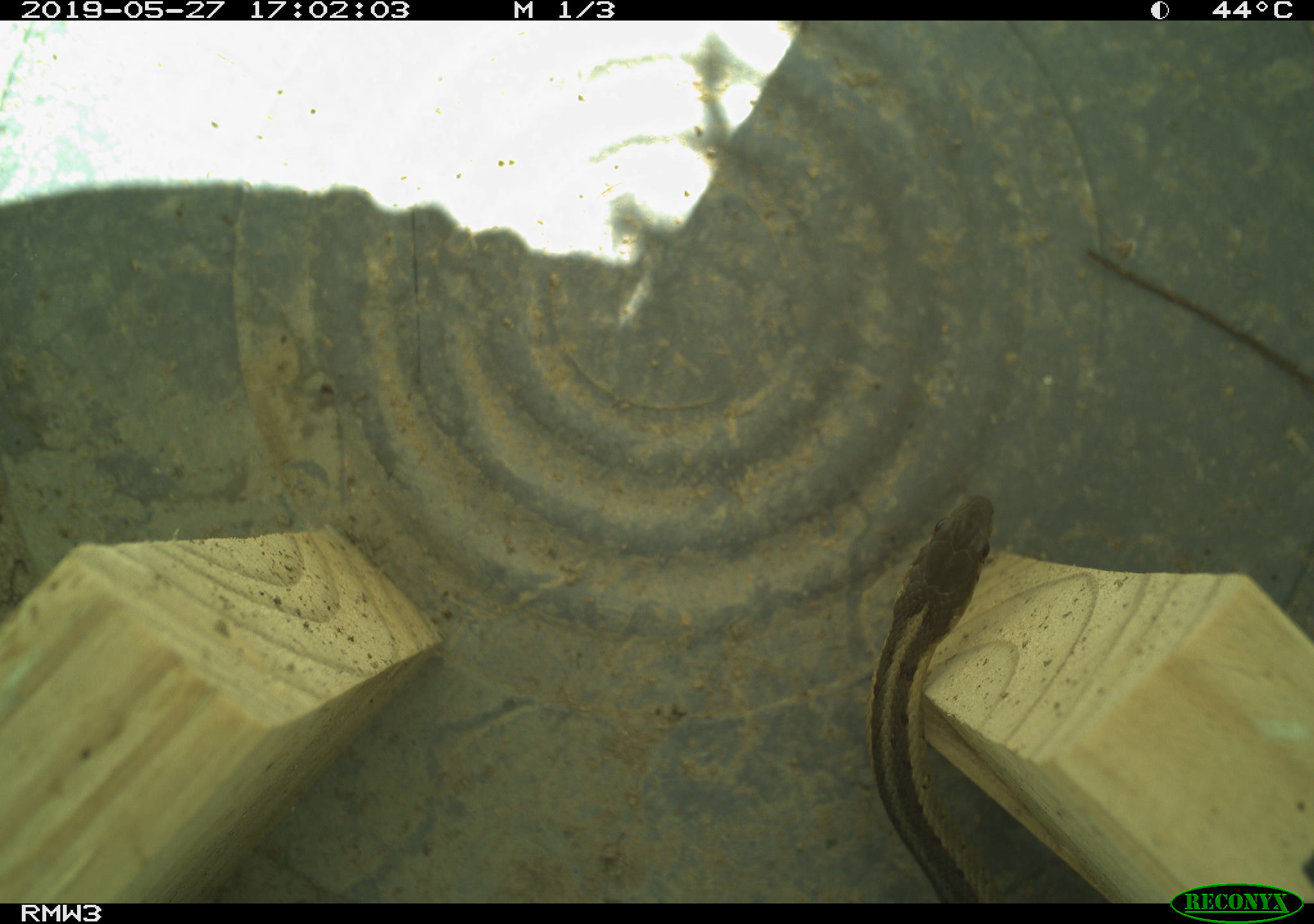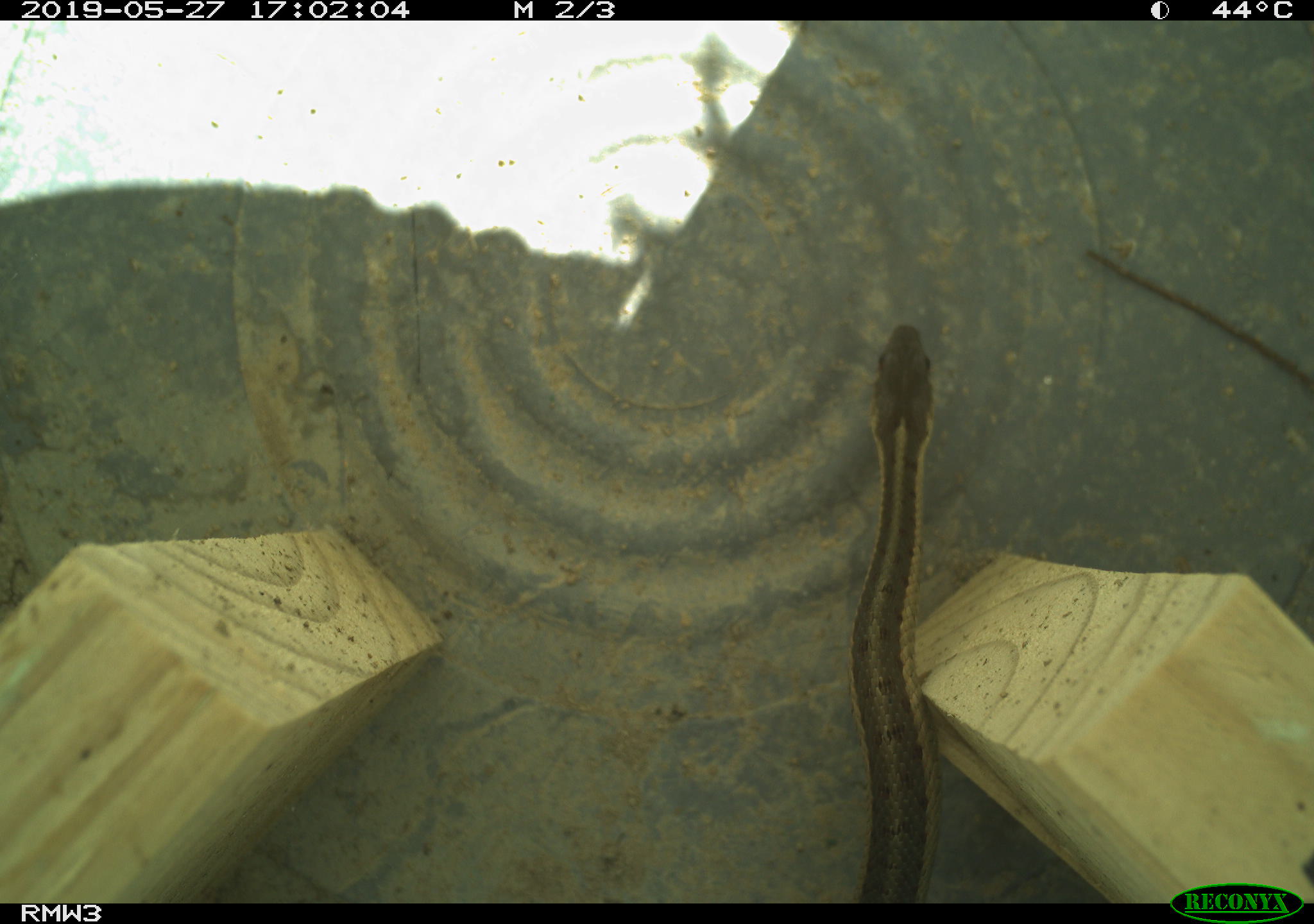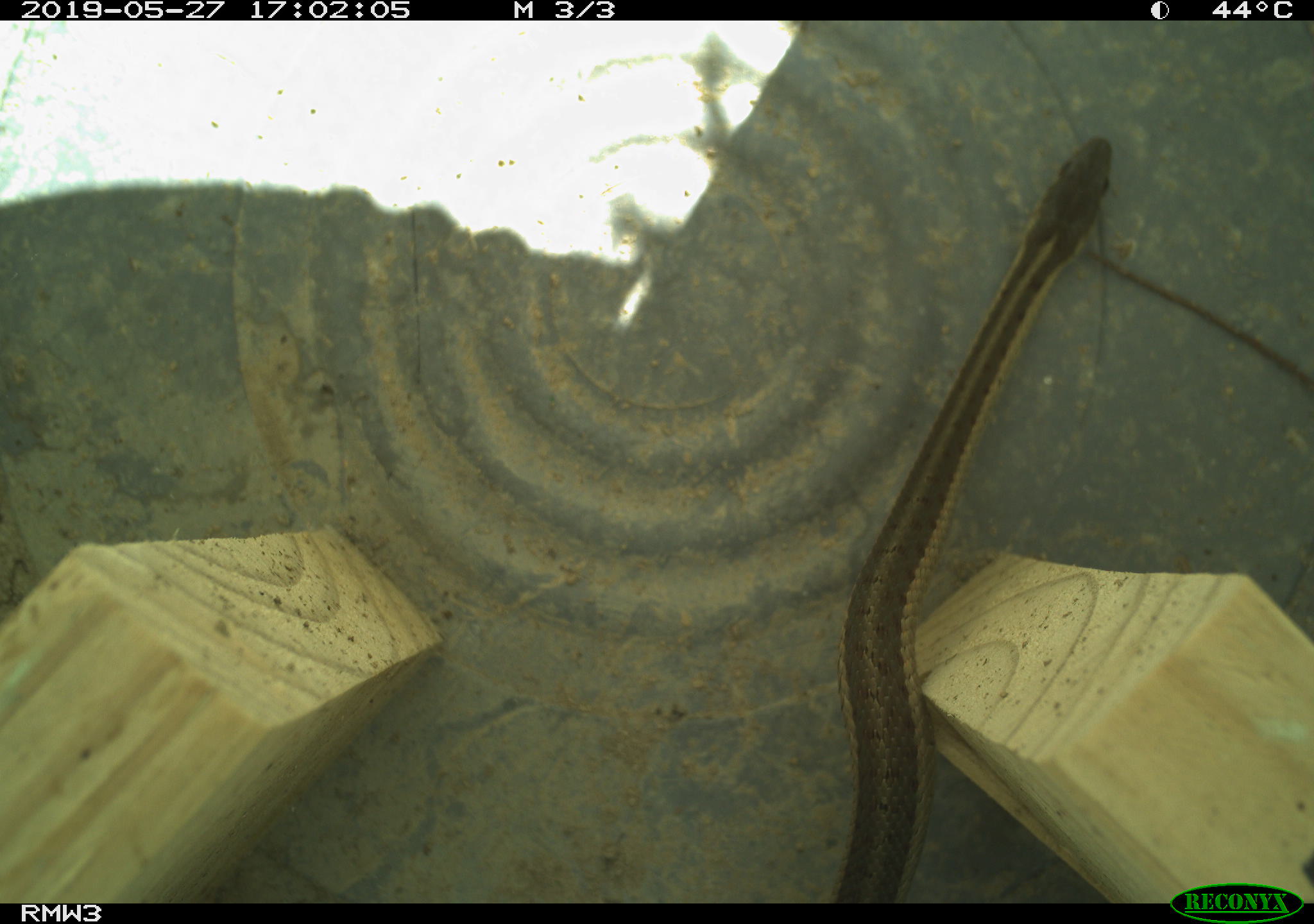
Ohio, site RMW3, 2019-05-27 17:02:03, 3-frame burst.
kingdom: Animalia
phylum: Chordata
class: Reptilia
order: Squamata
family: Colubridae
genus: Thamnophis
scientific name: Thamnophis sirtalis sirtalis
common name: eastern gartersnake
Eastern gartersnake (Thamnophis sirtalis sirtalis).